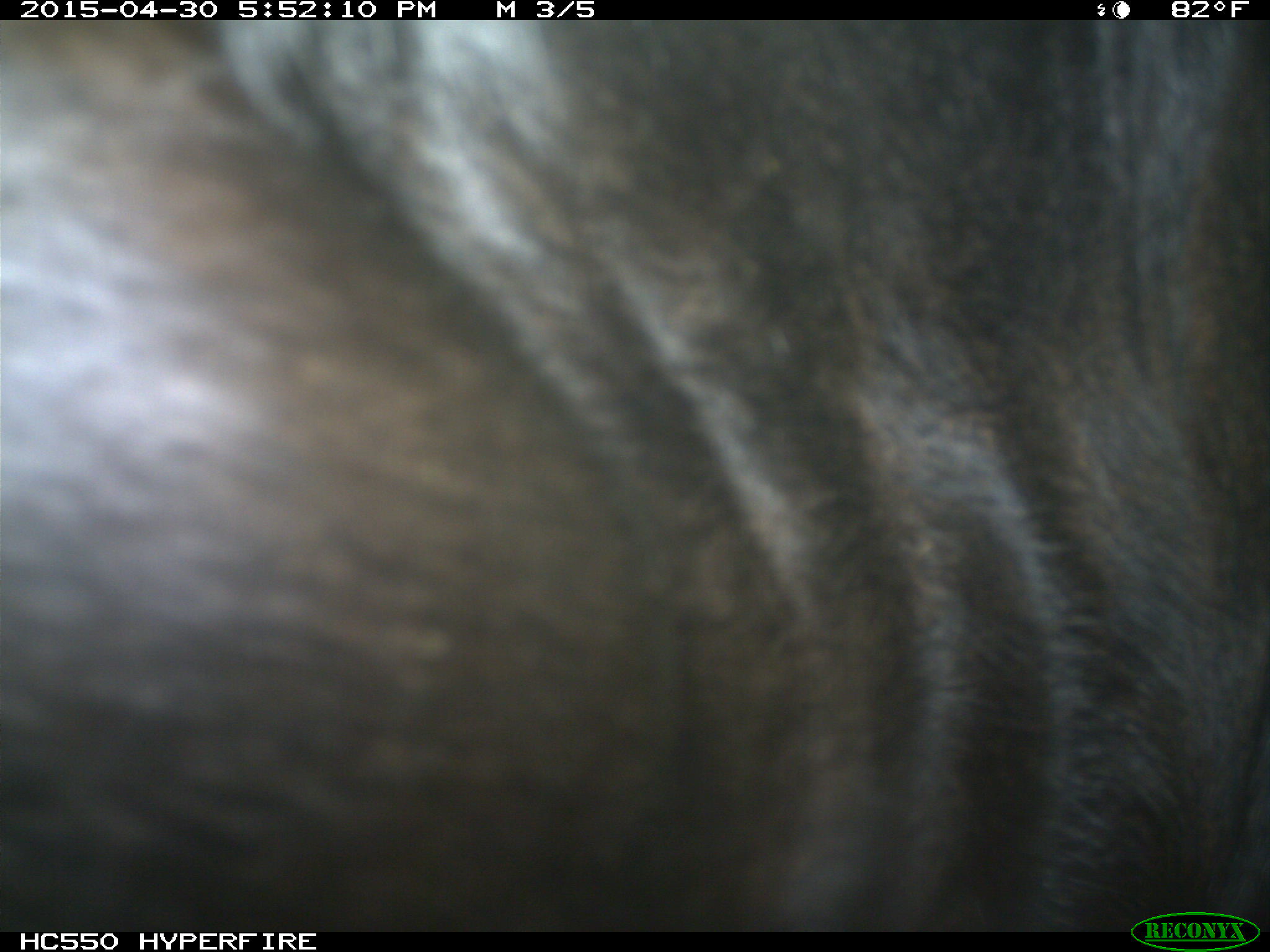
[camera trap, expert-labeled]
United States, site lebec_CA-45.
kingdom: Animalia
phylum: Chordata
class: Mammalia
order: Artiodactyla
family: Bovidae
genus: Bos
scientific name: Bos taurus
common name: domestic cow